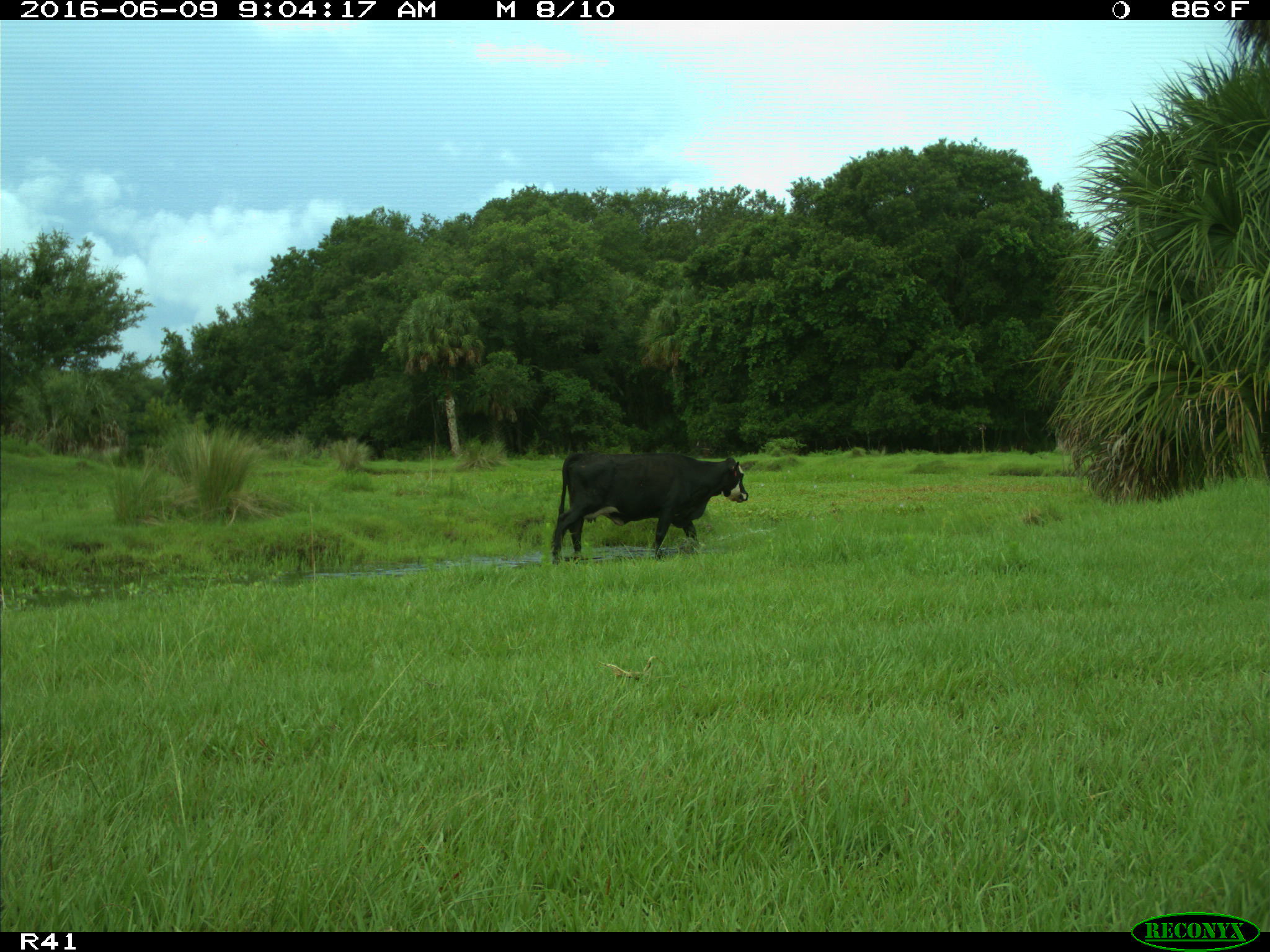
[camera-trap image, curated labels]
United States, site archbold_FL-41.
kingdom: Animalia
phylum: Chordata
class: Mammalia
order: Artiodactyla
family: Bovidae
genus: Bos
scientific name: Bos taurus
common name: domestic cow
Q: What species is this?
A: Bos taurus (domestic cow).